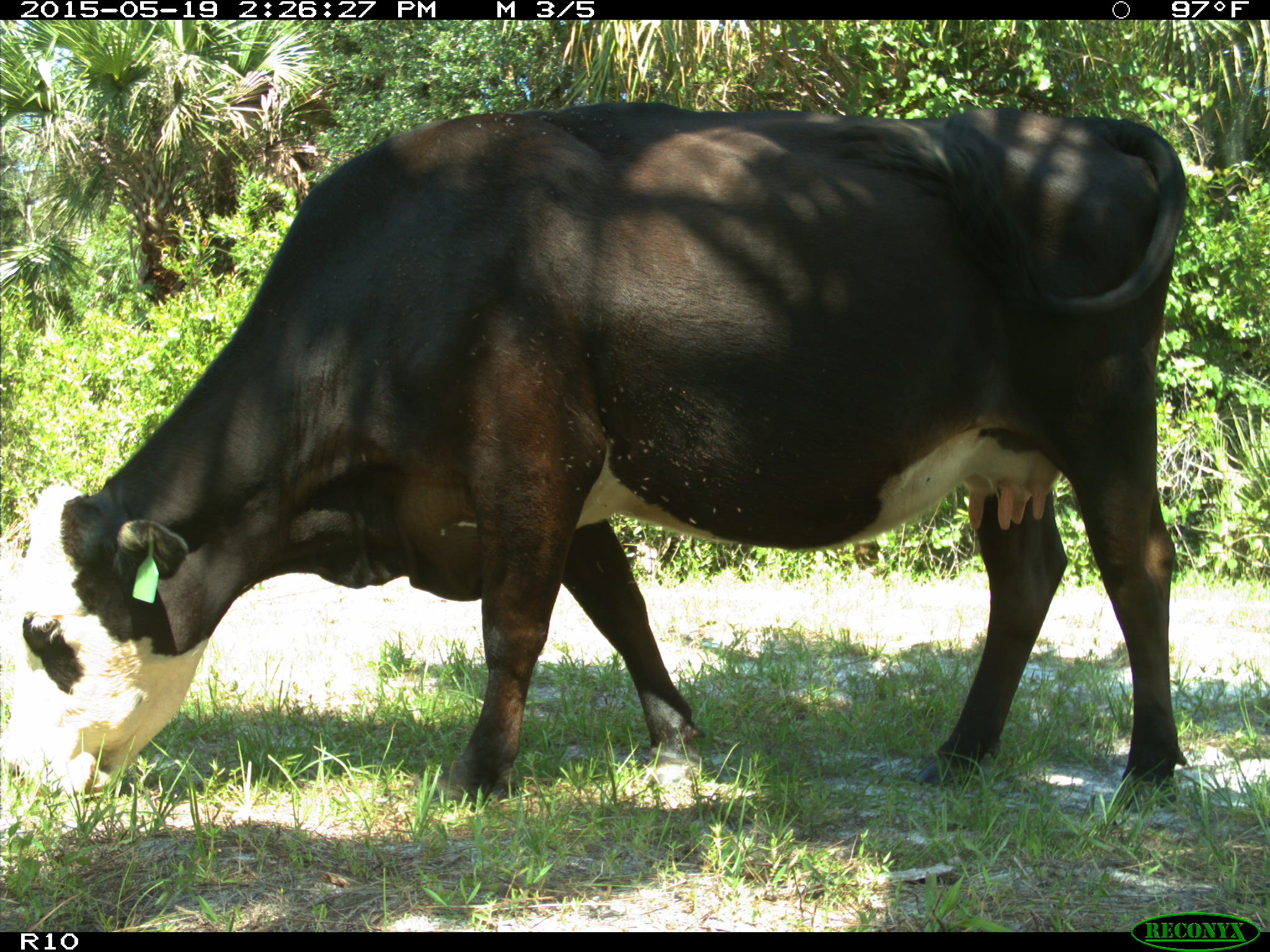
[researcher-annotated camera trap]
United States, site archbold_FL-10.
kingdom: Animalia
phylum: Chordata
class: Mammalia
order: Artiodactyla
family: Bovidae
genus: Bos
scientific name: Bos taurus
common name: domestic cow